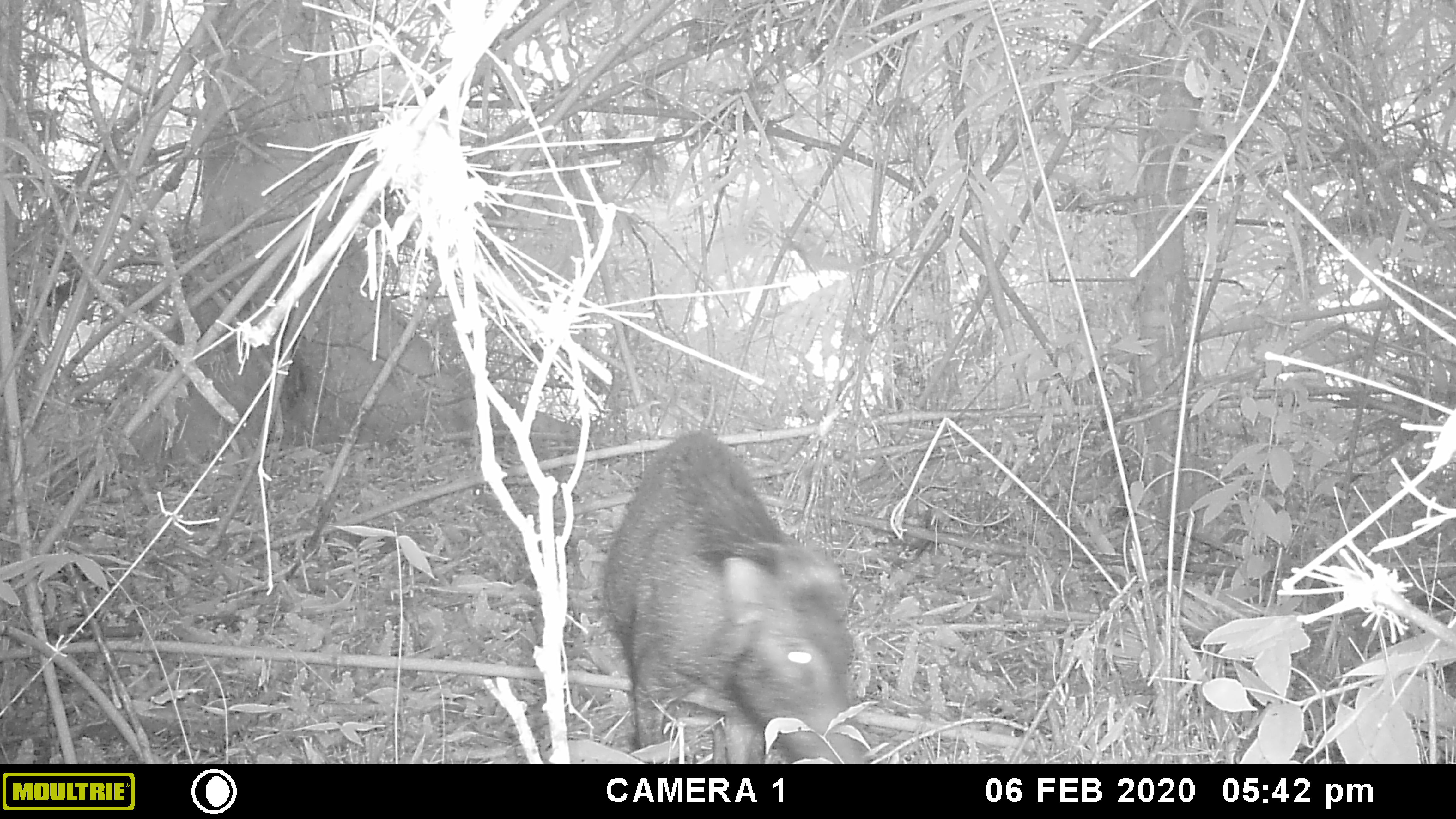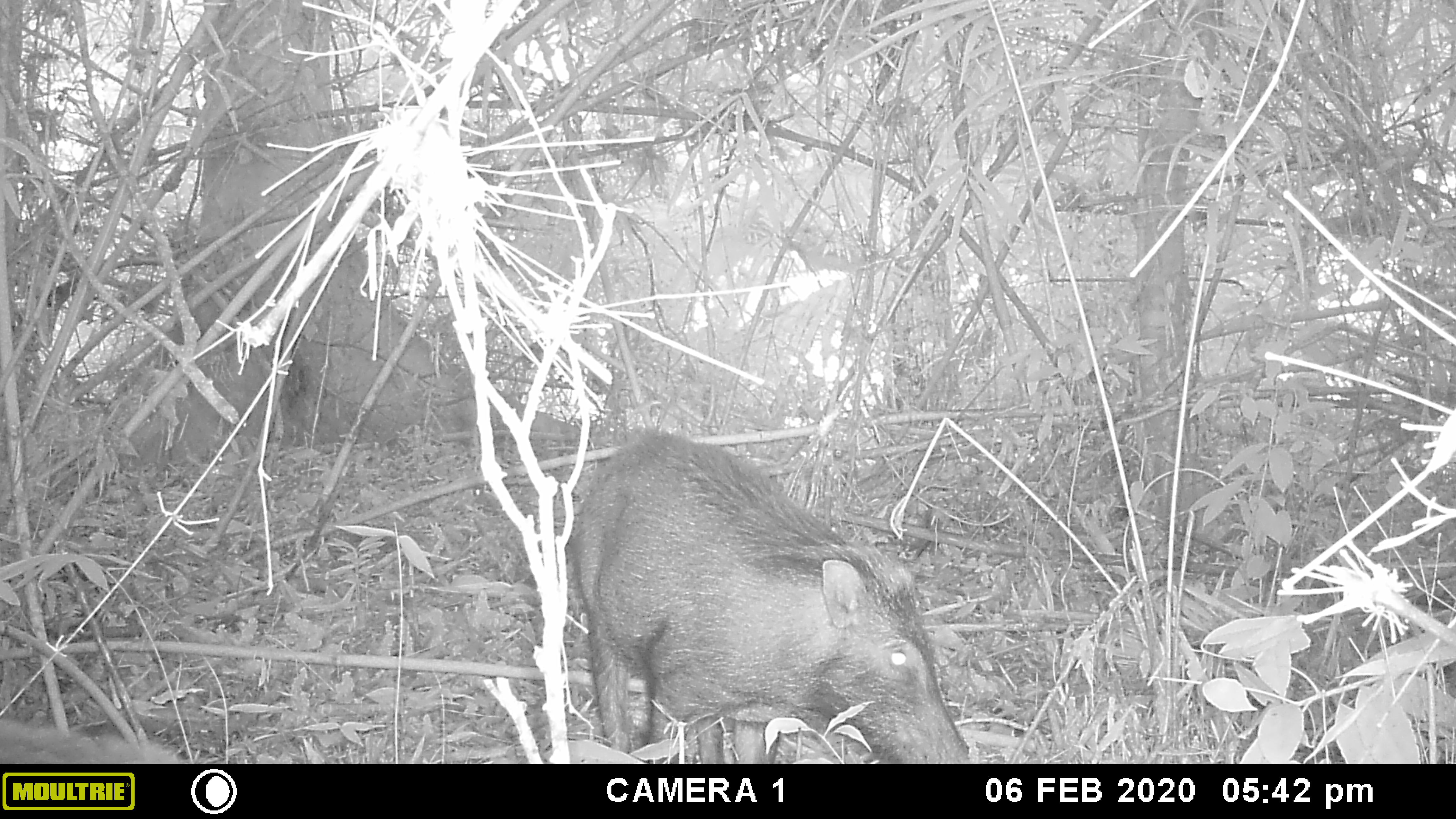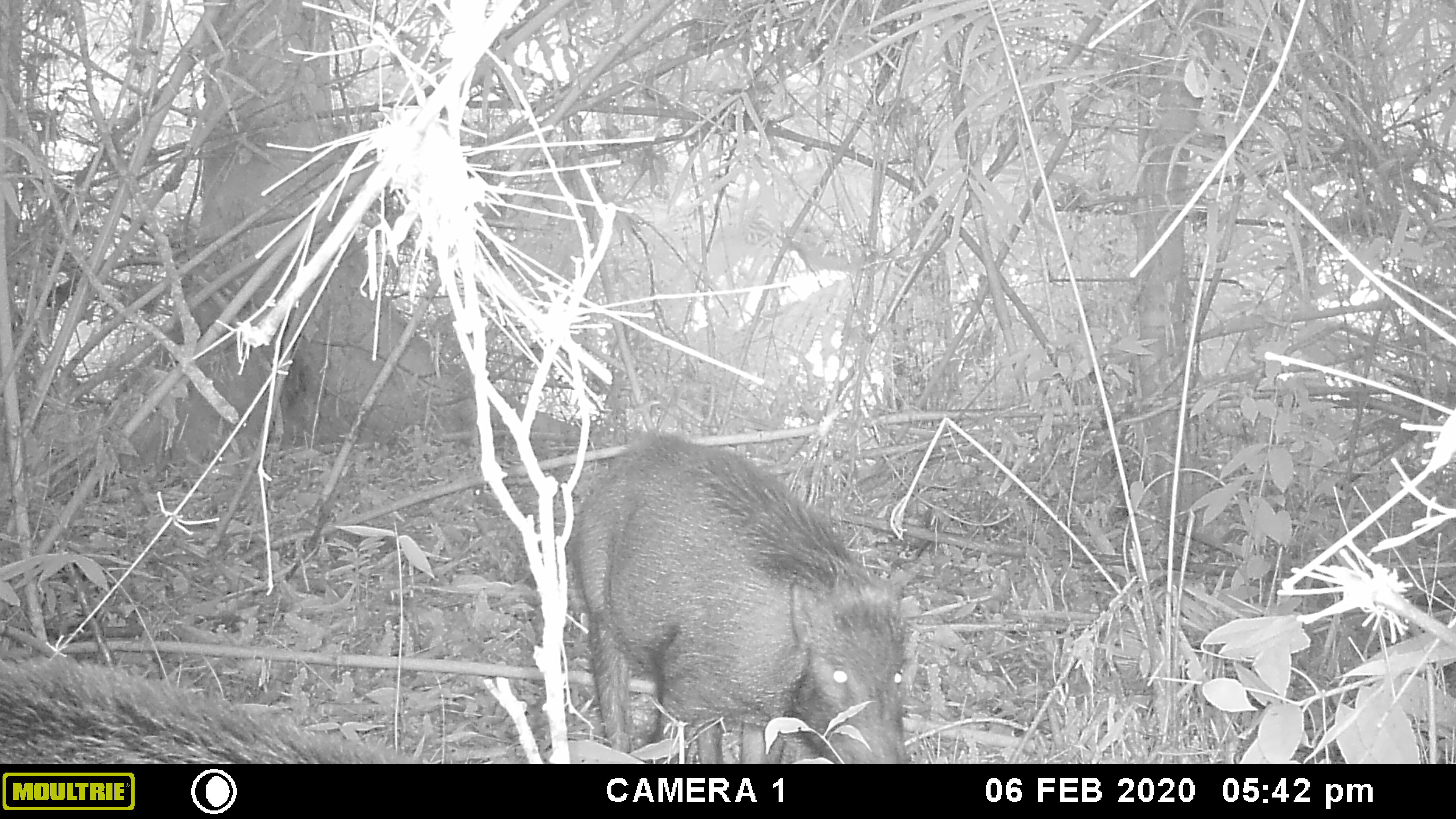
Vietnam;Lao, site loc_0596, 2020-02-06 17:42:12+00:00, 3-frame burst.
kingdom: Animalia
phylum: Chordata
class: Mammalia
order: Artiodactyla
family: Suidae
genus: Sus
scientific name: Sus scrofa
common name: eurasian wild pig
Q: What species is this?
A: Eurasian wild pig (Sus scrofa).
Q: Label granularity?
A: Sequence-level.